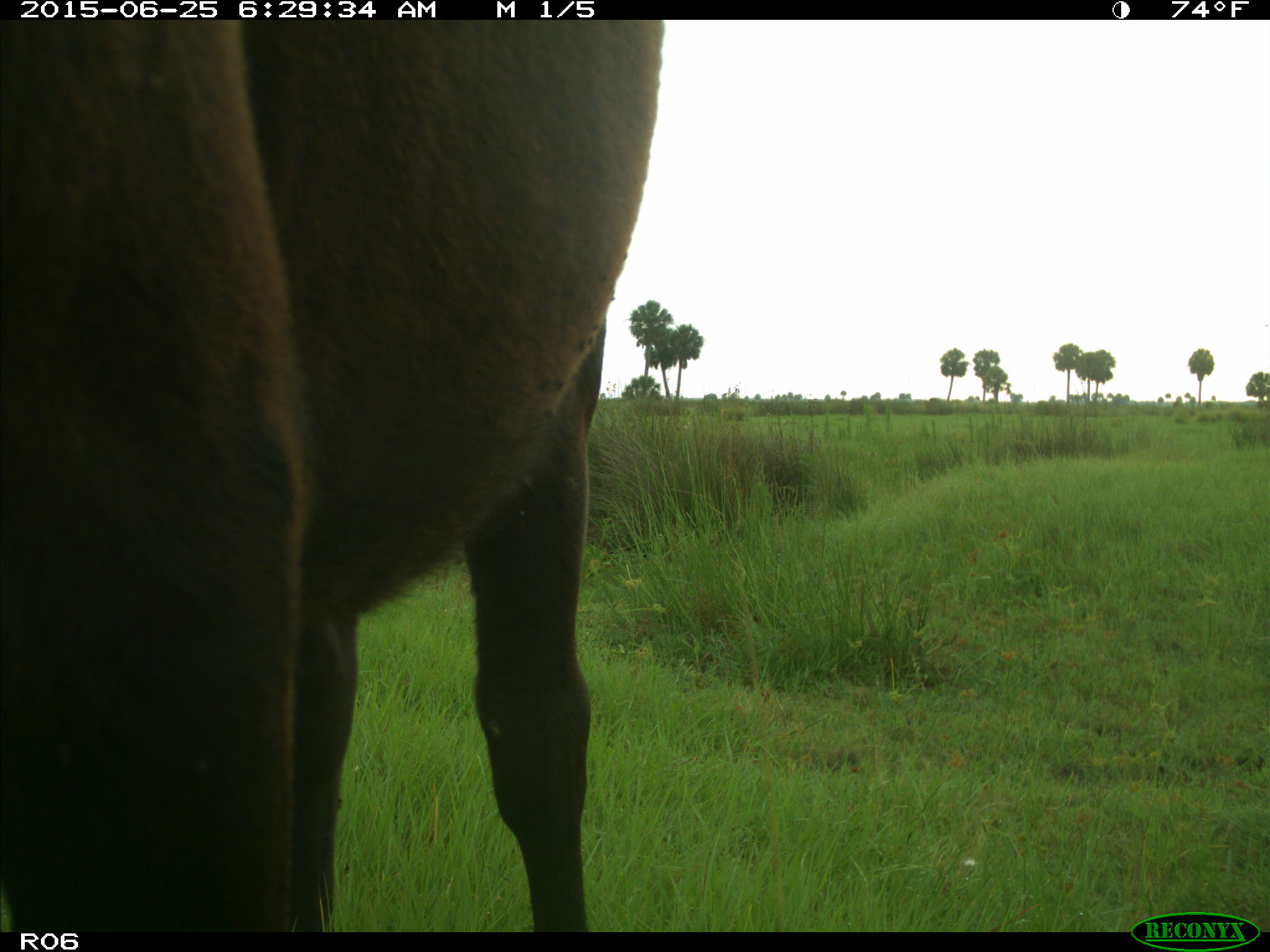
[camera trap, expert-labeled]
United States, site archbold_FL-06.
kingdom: Animalia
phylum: Chordata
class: Mammalia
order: Artiodactyla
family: Bovidae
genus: Bos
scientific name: Bos taurus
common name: domestic cow